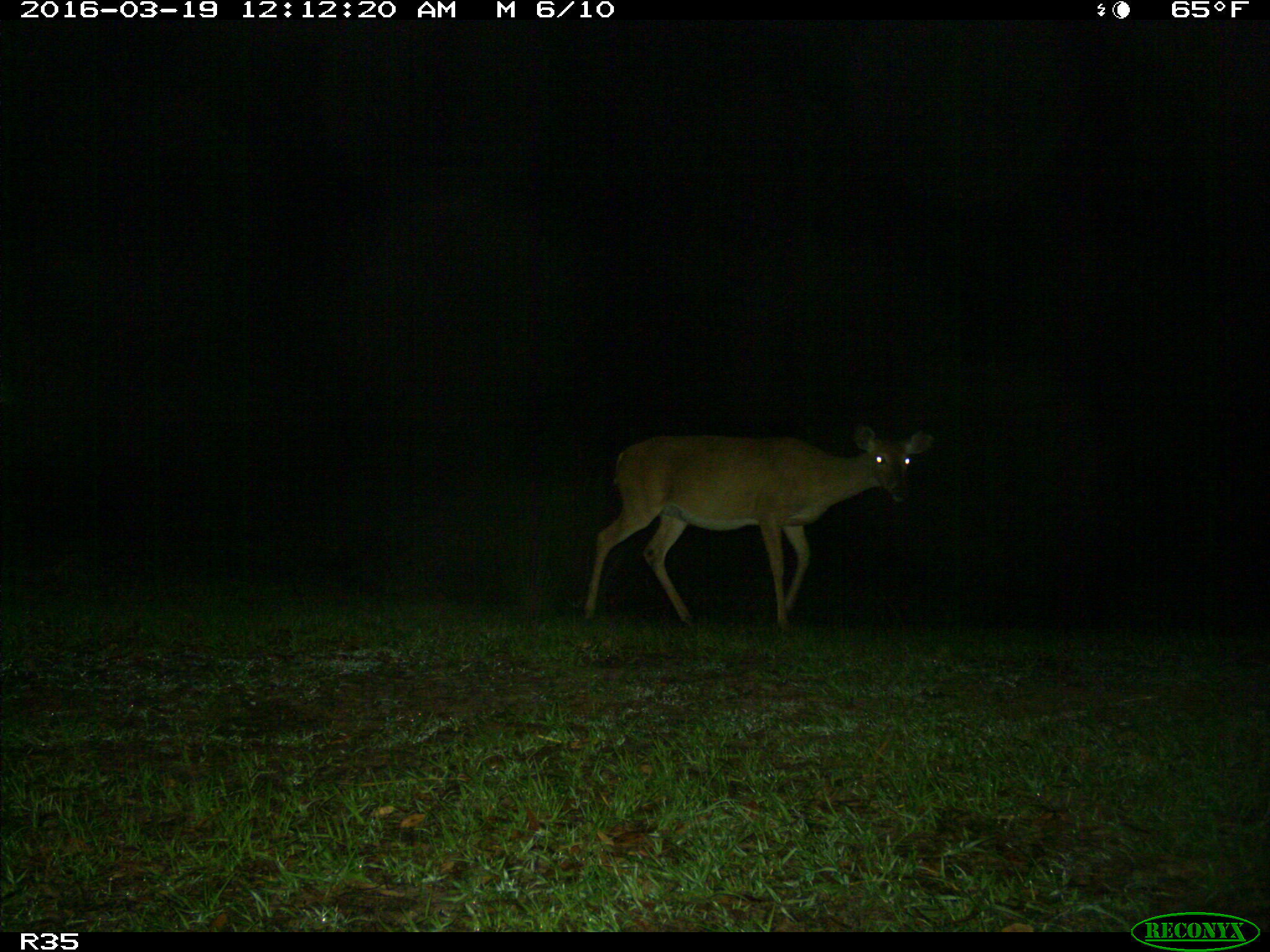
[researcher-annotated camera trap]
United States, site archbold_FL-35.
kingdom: Animalia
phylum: Chordata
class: Mammalia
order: Artiodactyla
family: Cervidae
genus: Odocoileus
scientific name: Odocoileus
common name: deer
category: unidentified deer